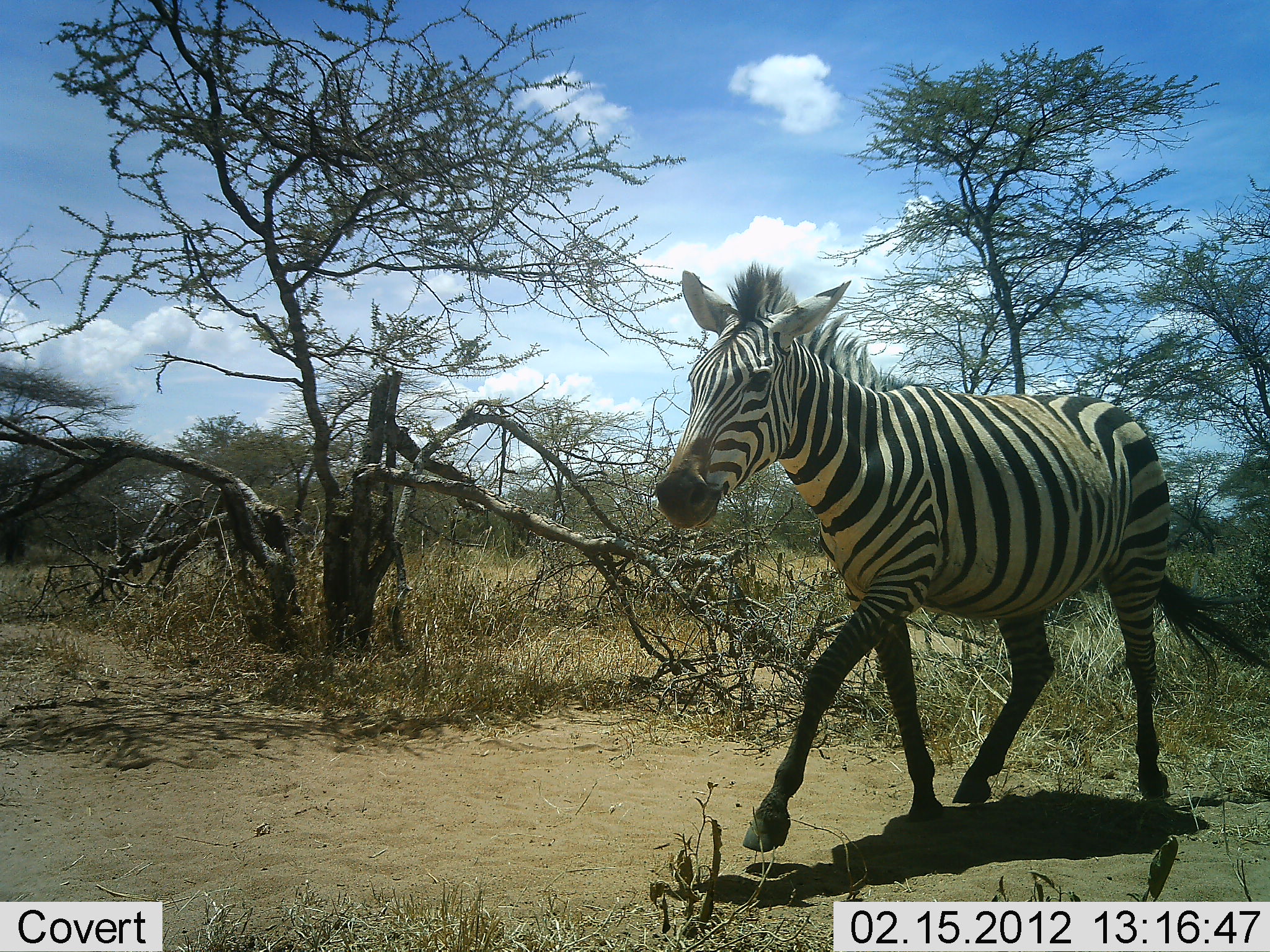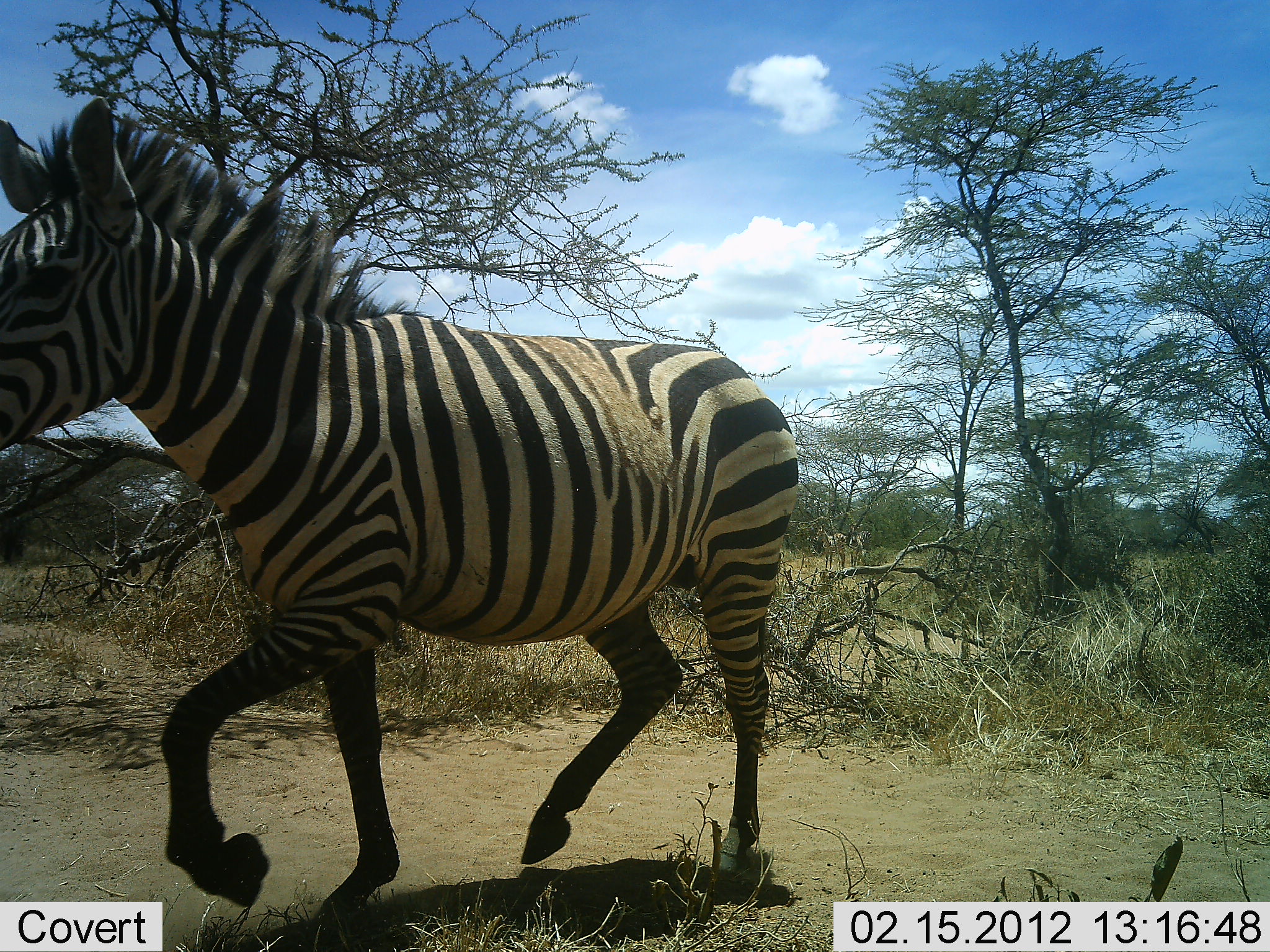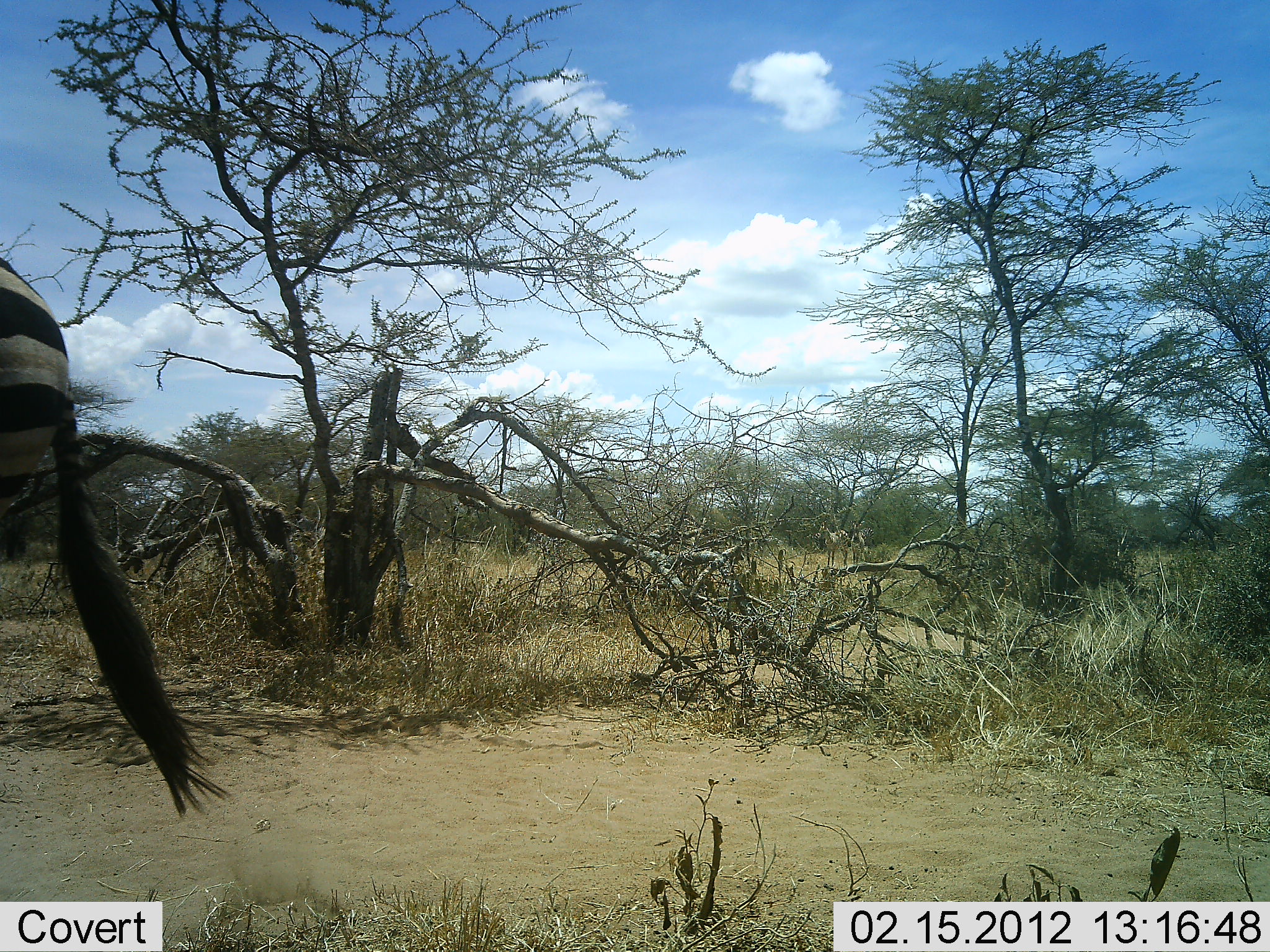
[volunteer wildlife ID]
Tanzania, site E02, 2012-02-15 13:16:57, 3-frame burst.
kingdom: Animalia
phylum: Chordata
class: Mammalia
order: Perissodactyla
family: Equidae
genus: Equus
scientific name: Equus quagga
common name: plains zebra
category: zebra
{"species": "zebra (plains zebra) (Equus quagga)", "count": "1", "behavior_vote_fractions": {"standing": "0%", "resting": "0%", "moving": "100%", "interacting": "0%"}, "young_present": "0%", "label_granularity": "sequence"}